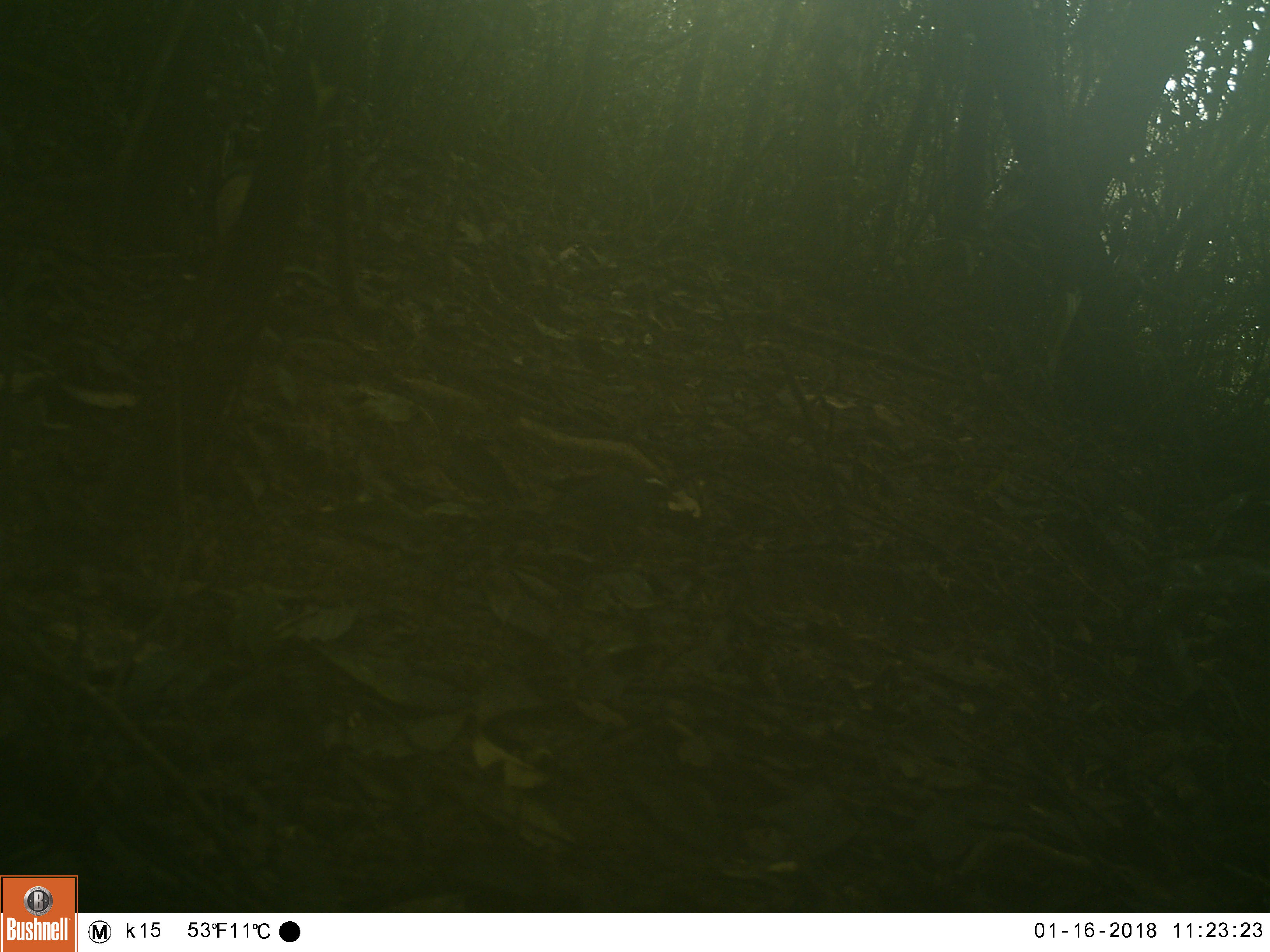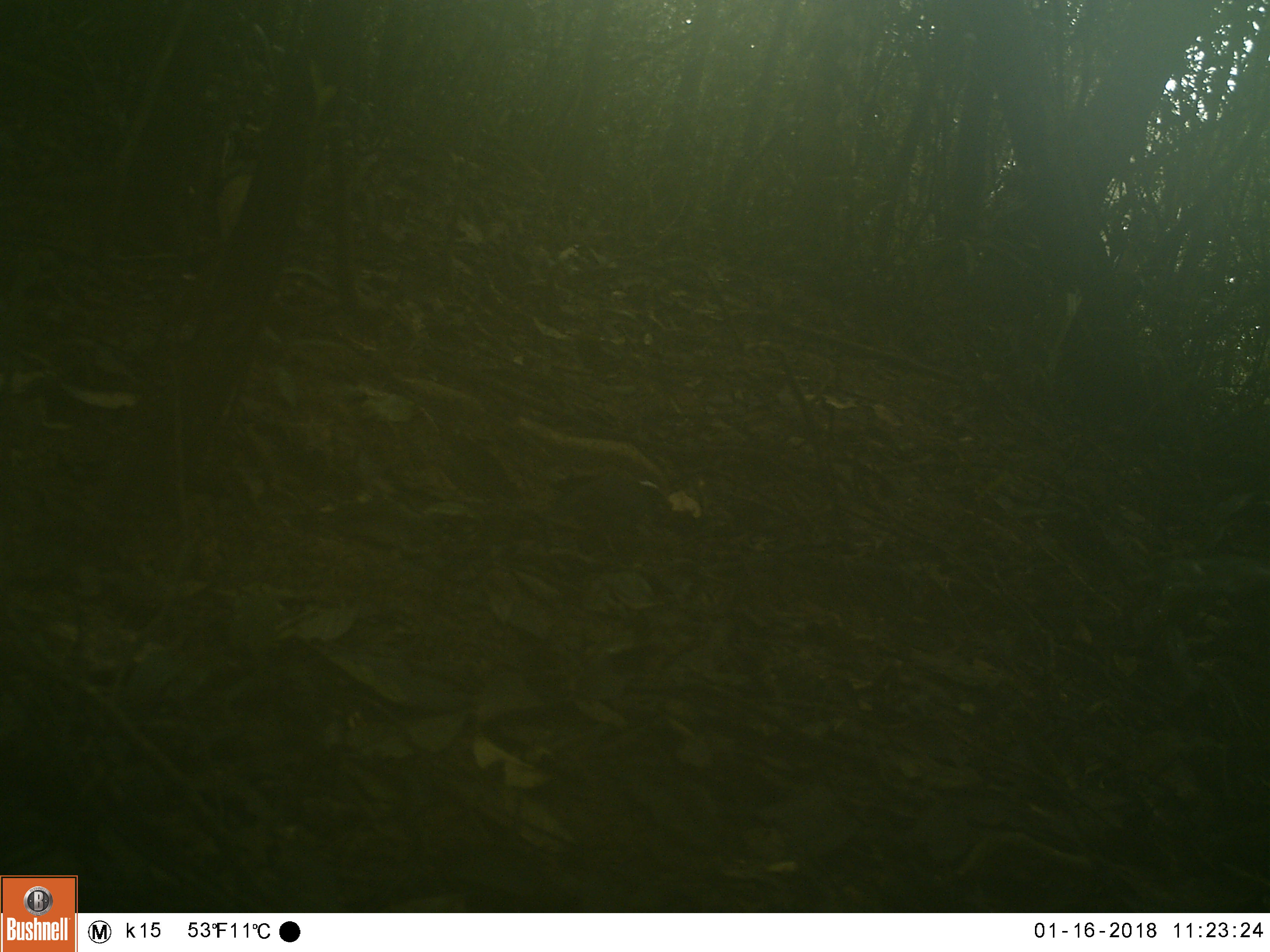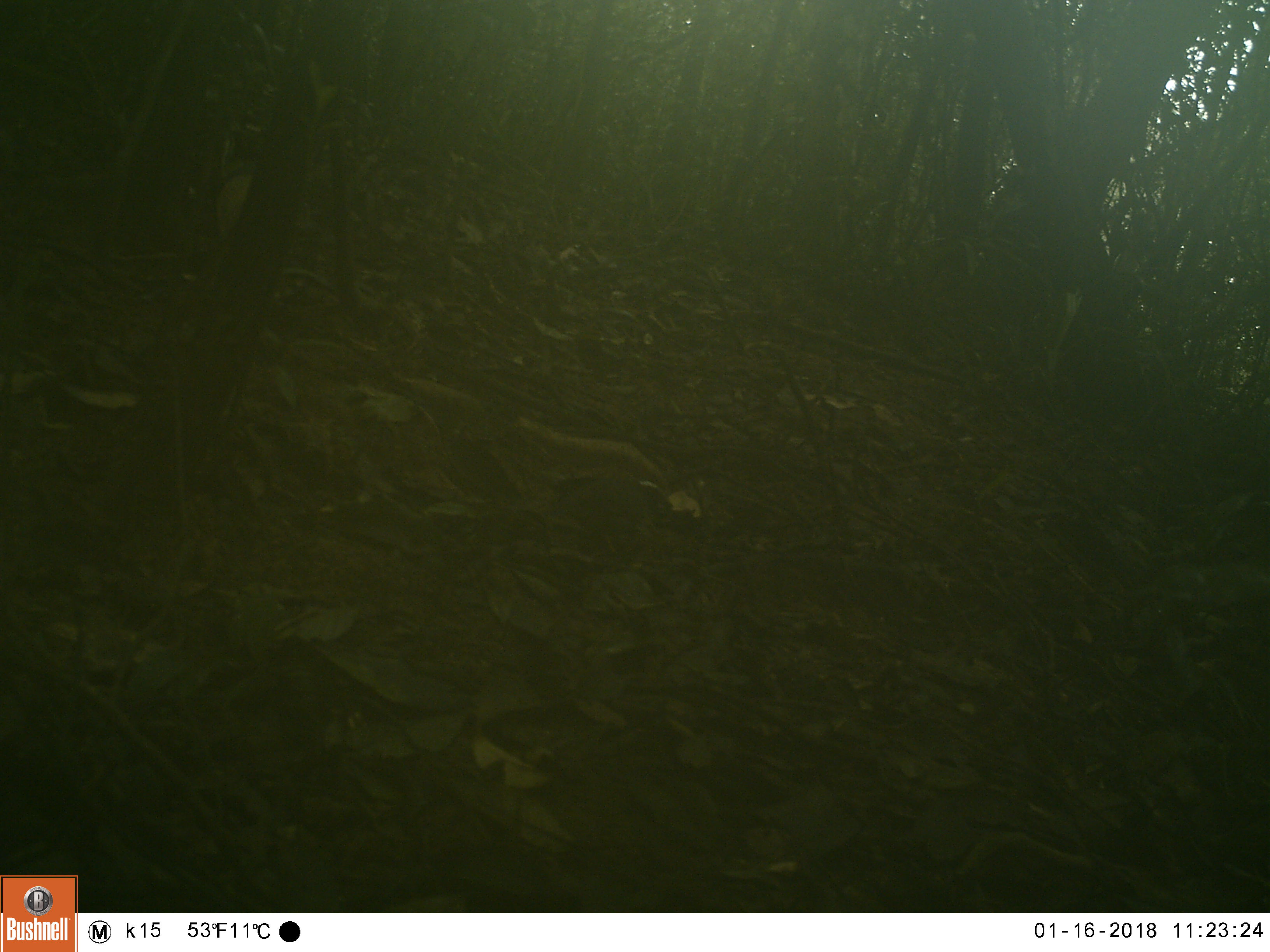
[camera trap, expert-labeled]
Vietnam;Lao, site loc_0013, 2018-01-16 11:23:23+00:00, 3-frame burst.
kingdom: Animalia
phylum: Chordata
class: Aves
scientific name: Aves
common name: bird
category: unidentified bird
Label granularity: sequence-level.